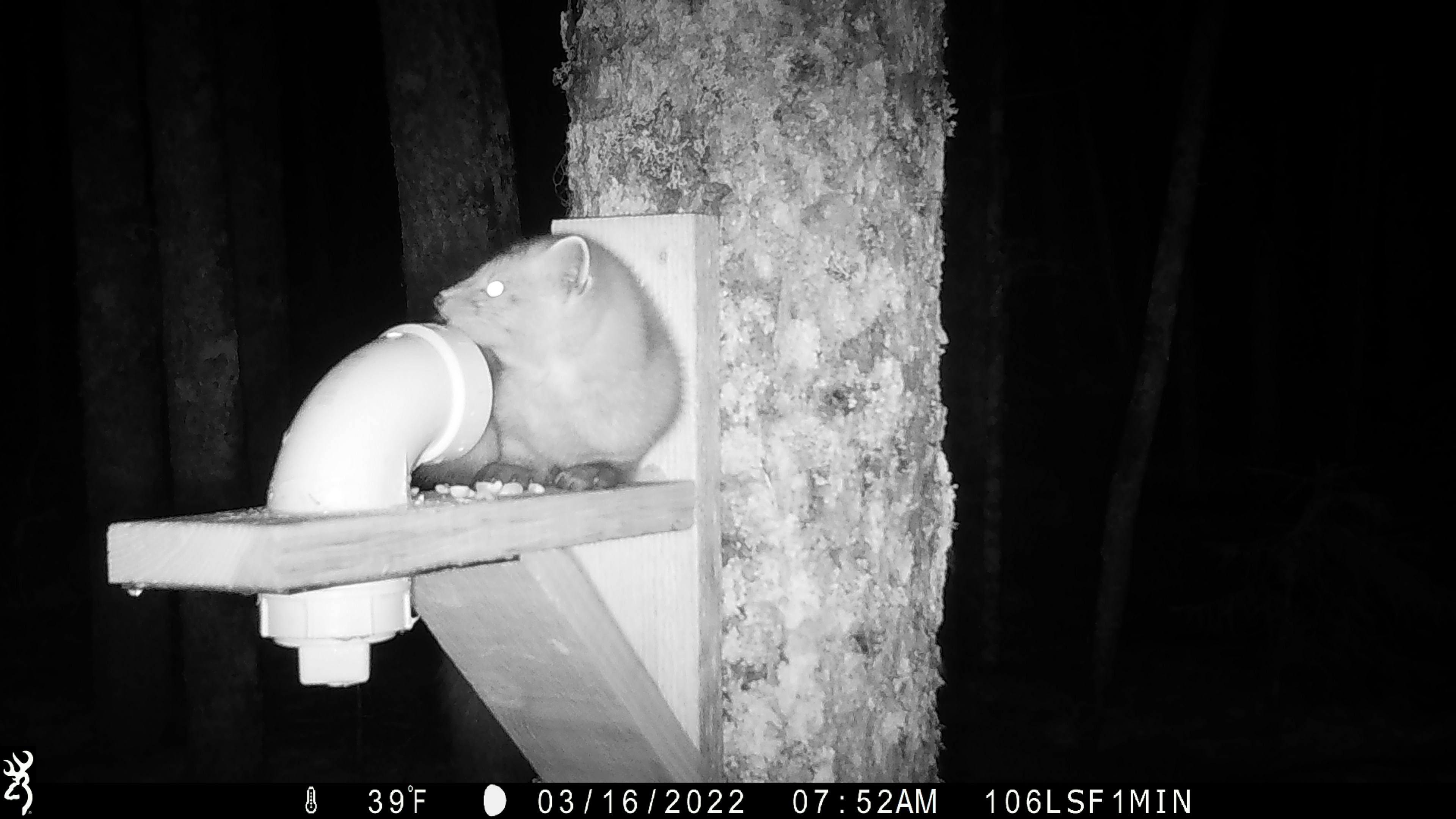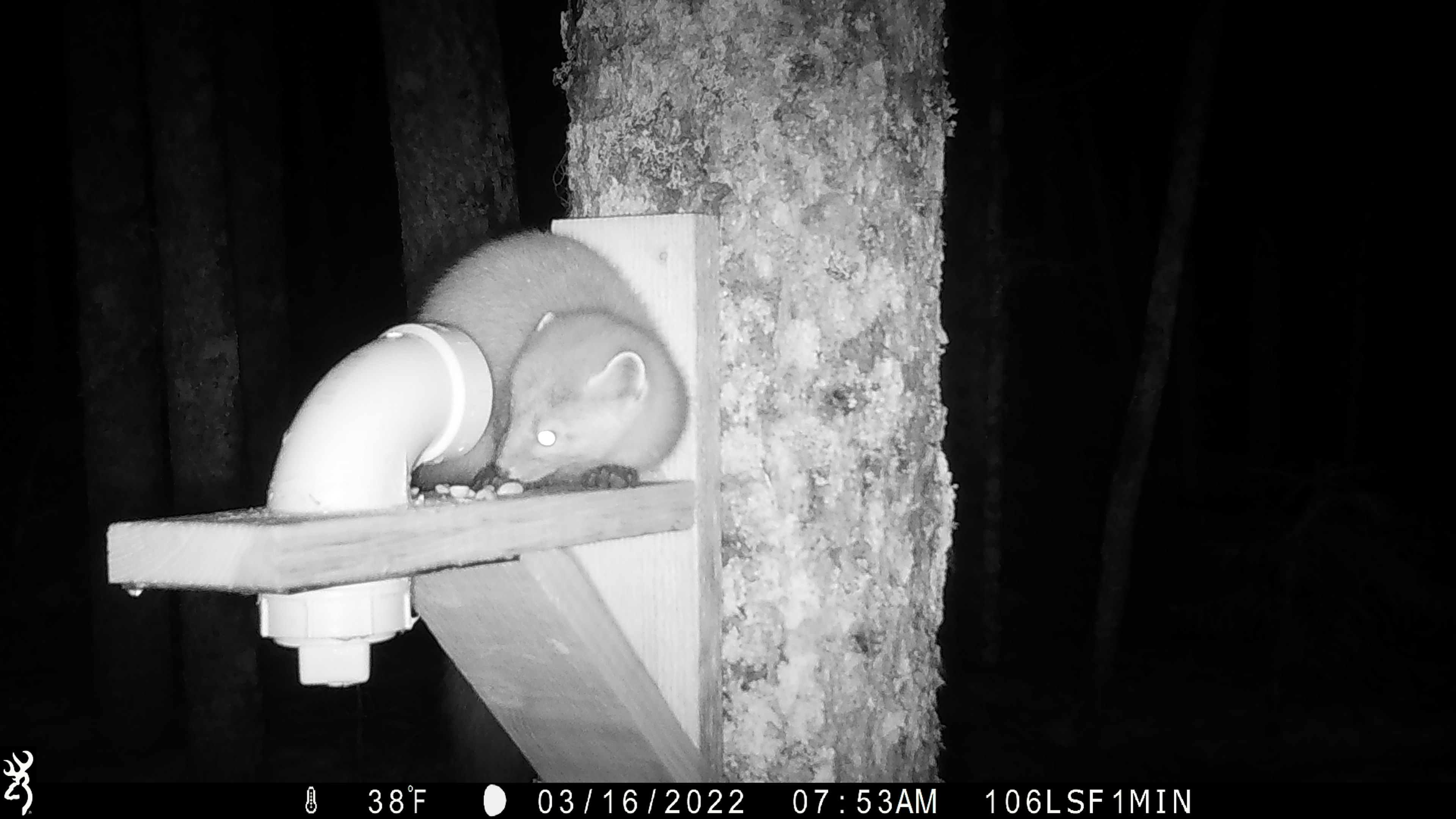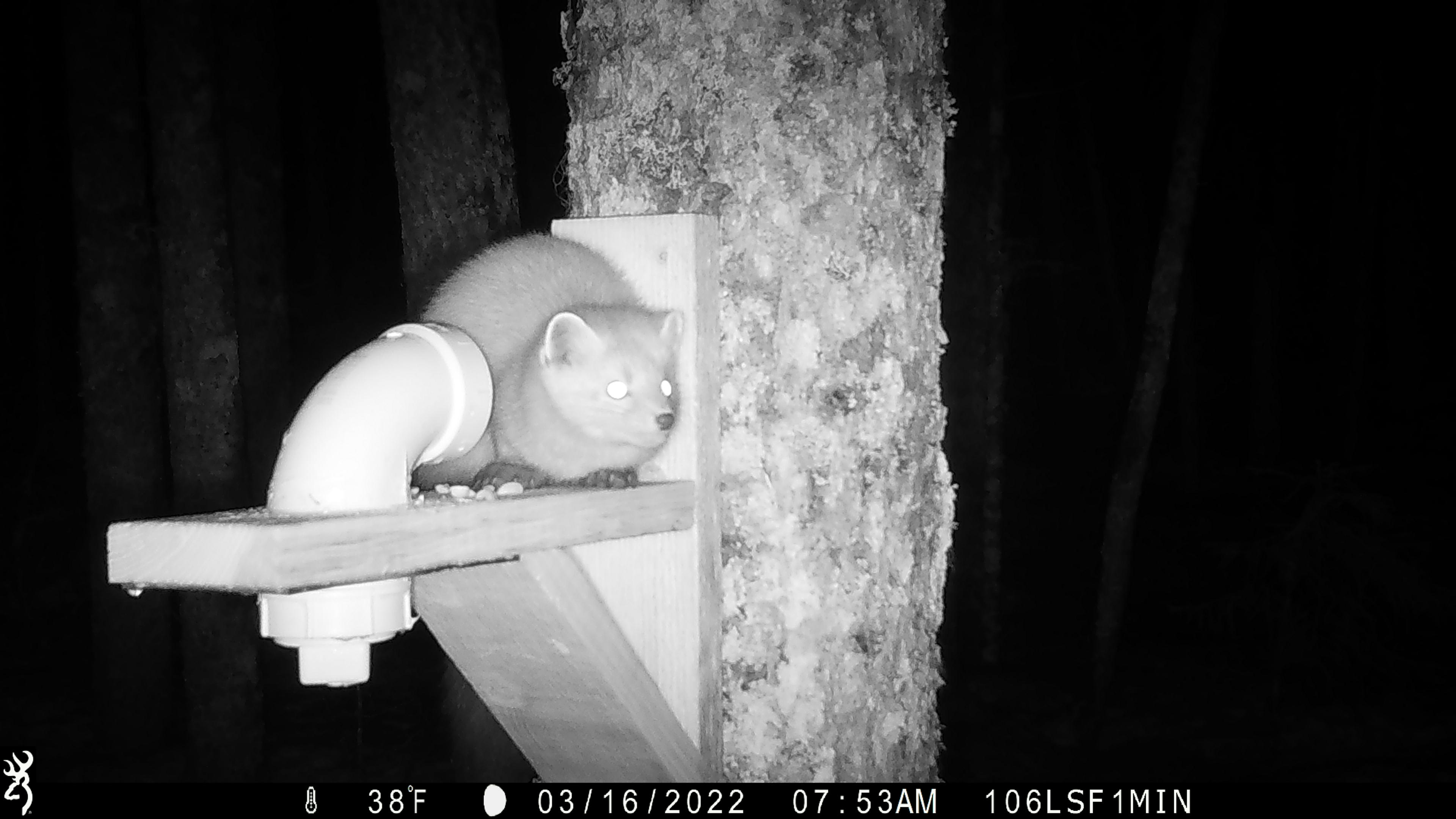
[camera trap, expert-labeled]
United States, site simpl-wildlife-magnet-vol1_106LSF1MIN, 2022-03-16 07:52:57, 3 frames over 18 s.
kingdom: Animalia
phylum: Chordata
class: Mammalia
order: Carnivora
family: Mustelidae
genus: Martes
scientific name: Martes americana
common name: american marten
American marten (Martes americana).